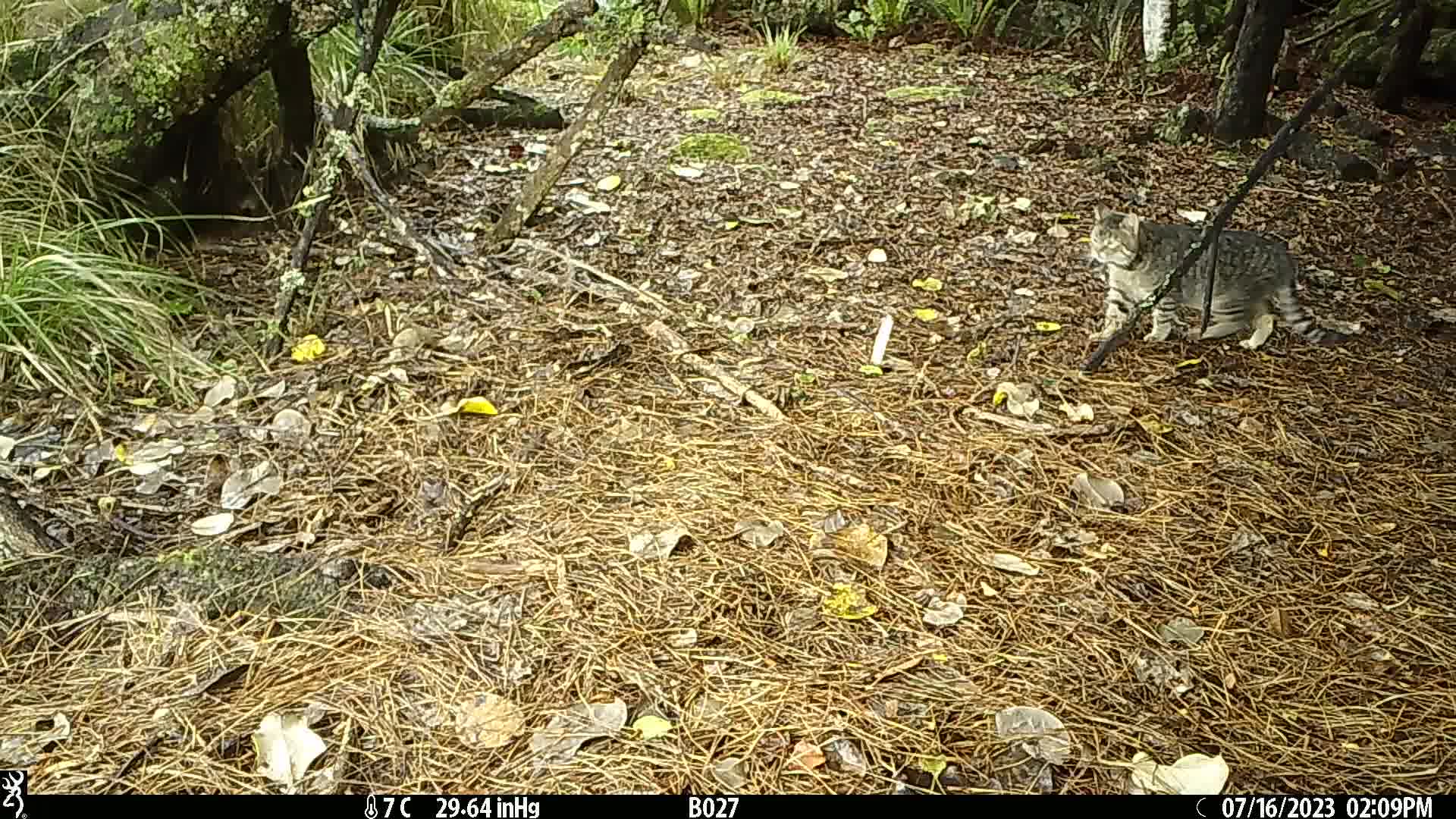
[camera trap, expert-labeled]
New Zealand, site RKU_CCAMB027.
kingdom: Animalia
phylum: Chordata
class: Mammalia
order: Carnivora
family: Felidae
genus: Felis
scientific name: Felis catus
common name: domestic cat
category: cat